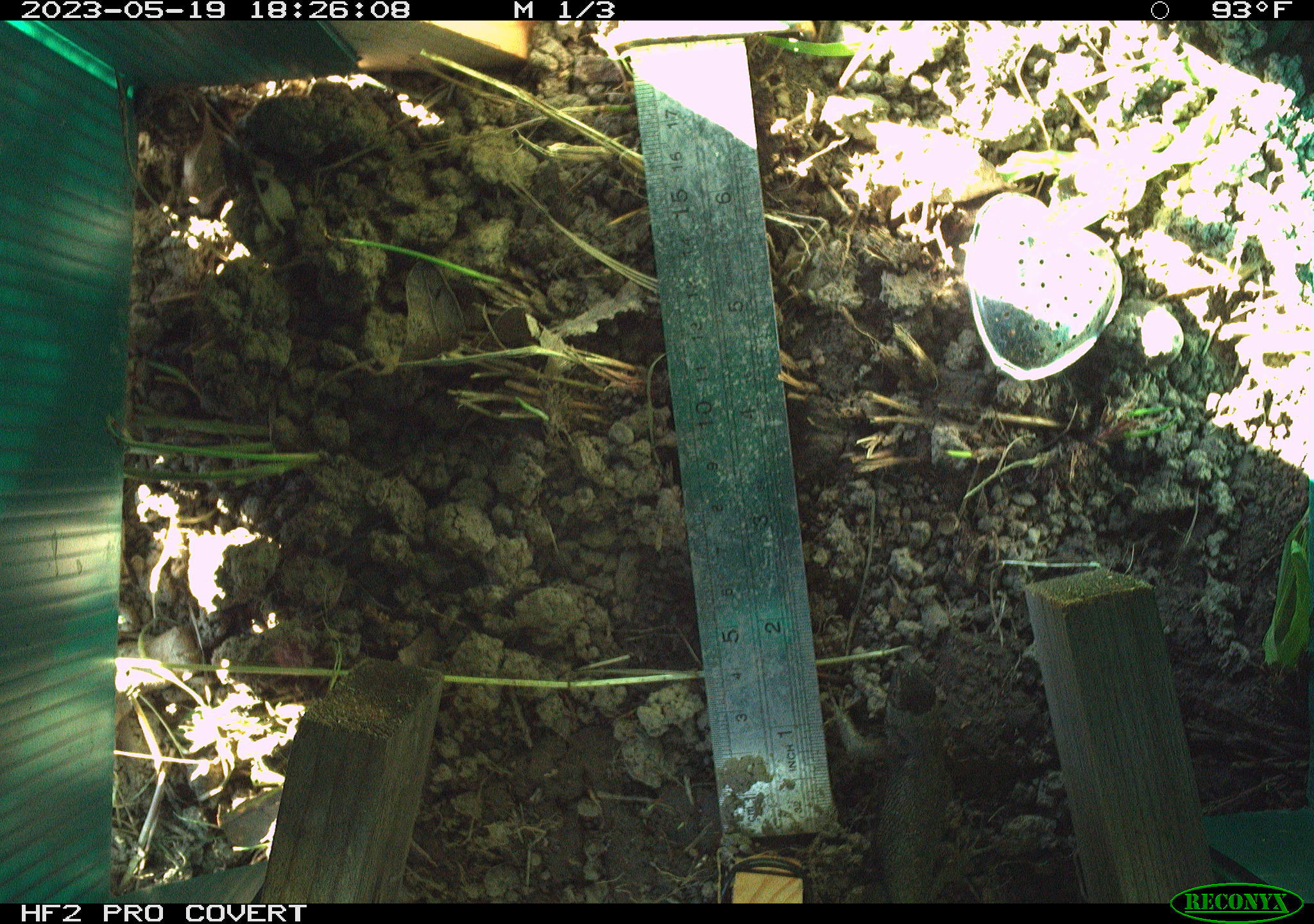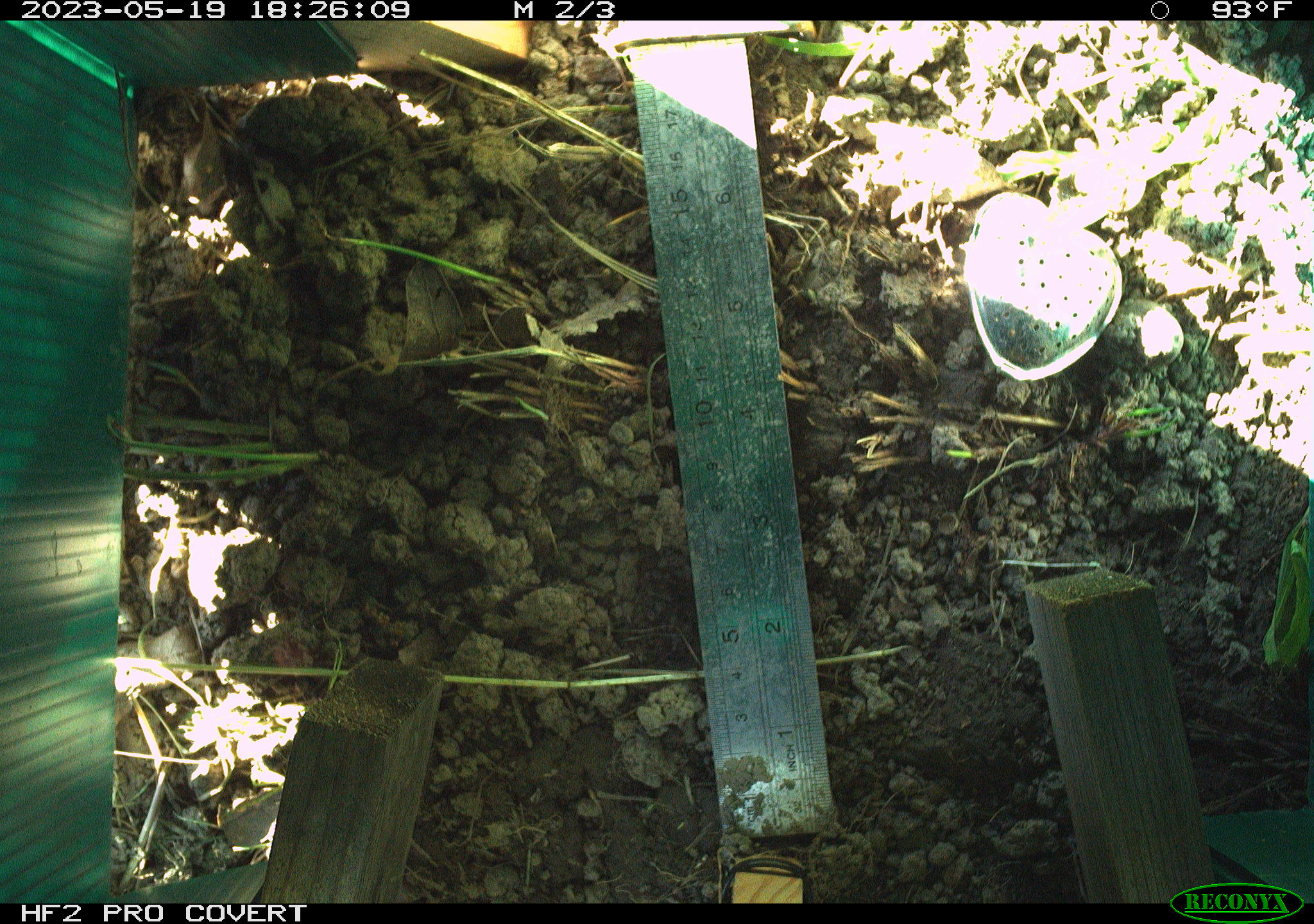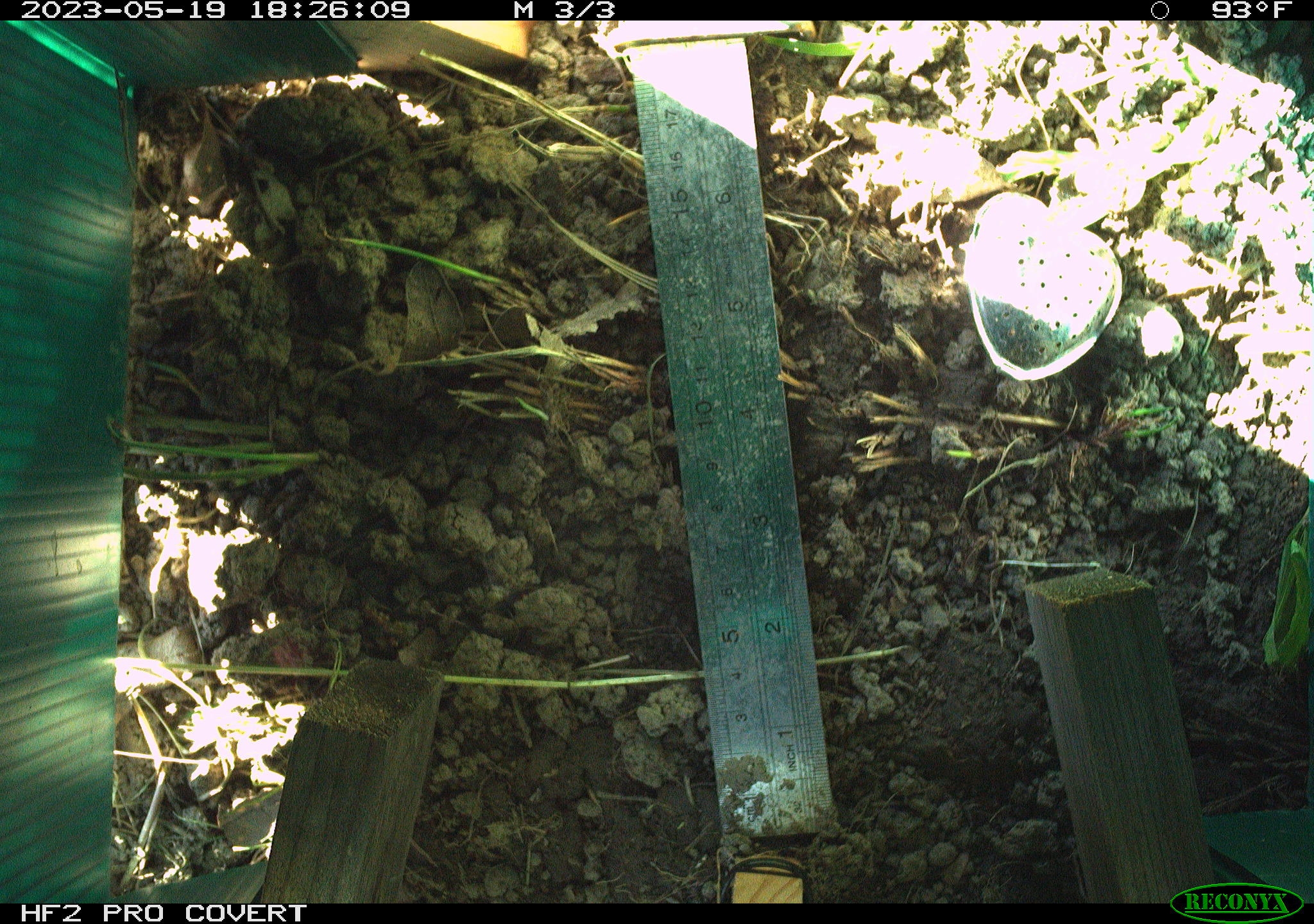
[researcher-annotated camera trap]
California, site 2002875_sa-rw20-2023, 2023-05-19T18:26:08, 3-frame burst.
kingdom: Animalia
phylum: Chordata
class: Reptilia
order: Squamata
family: Phrynosomatidae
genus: Sceloporus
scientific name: Sceloporus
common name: spiny lizards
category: sceloporus species